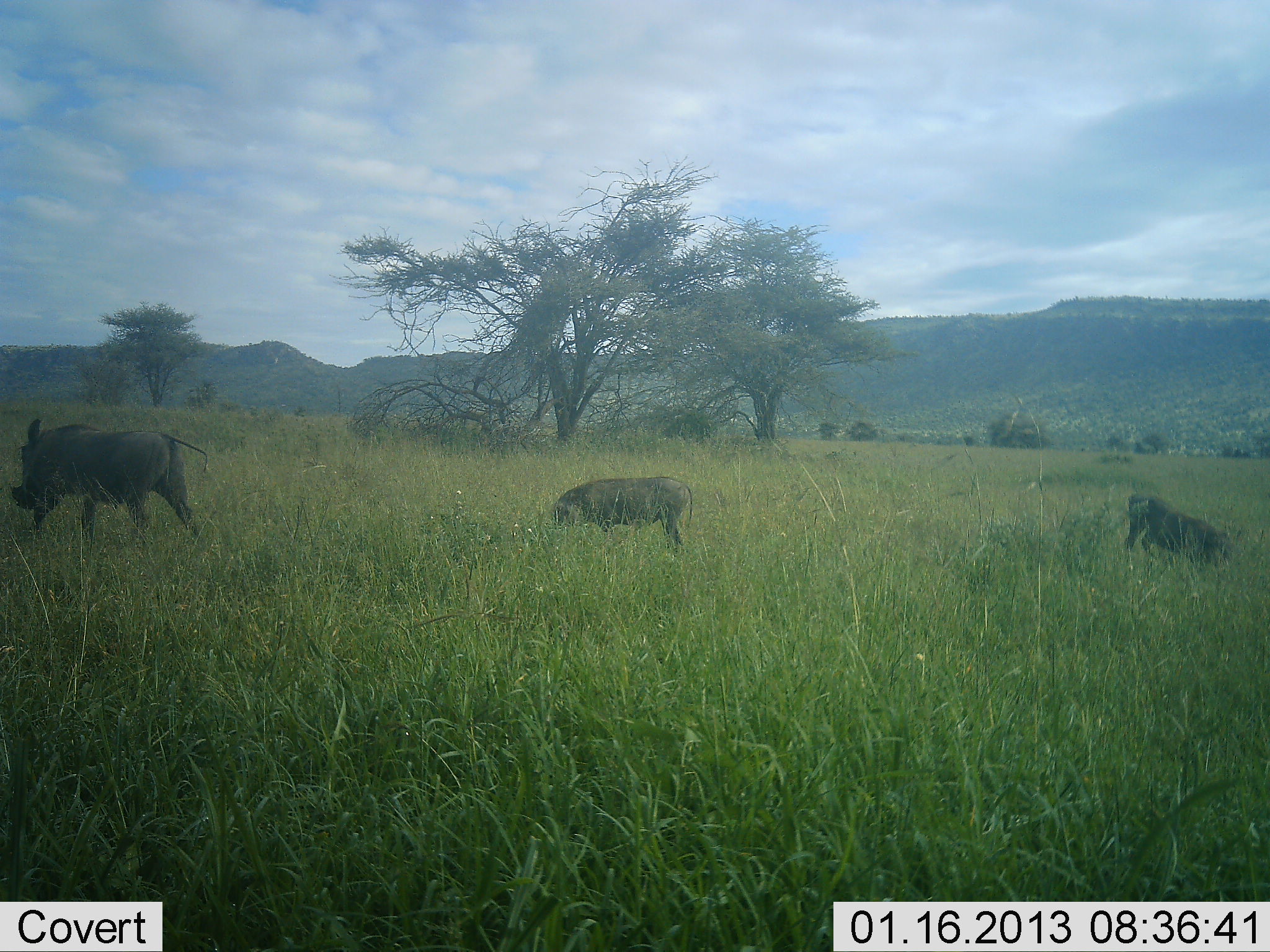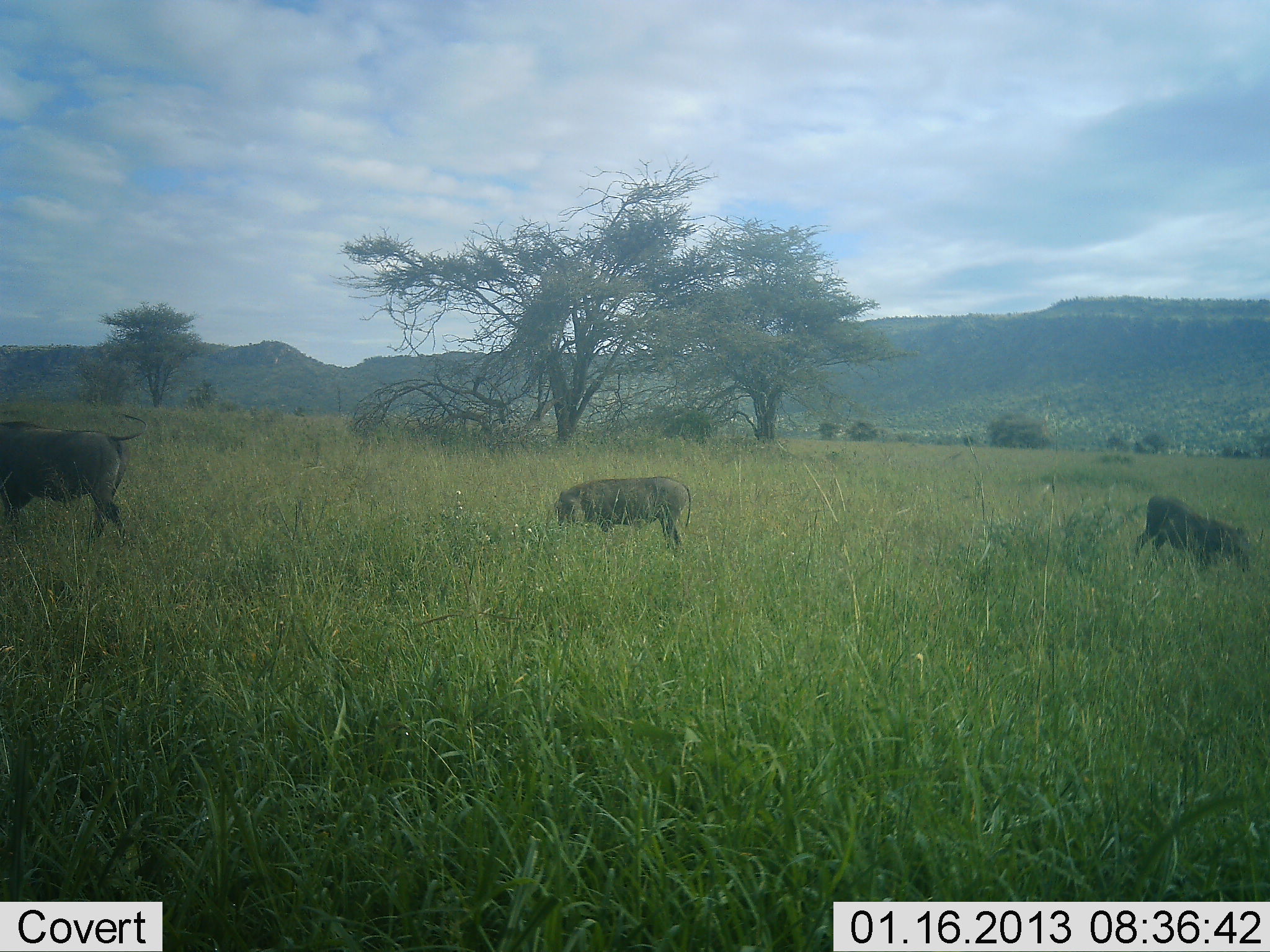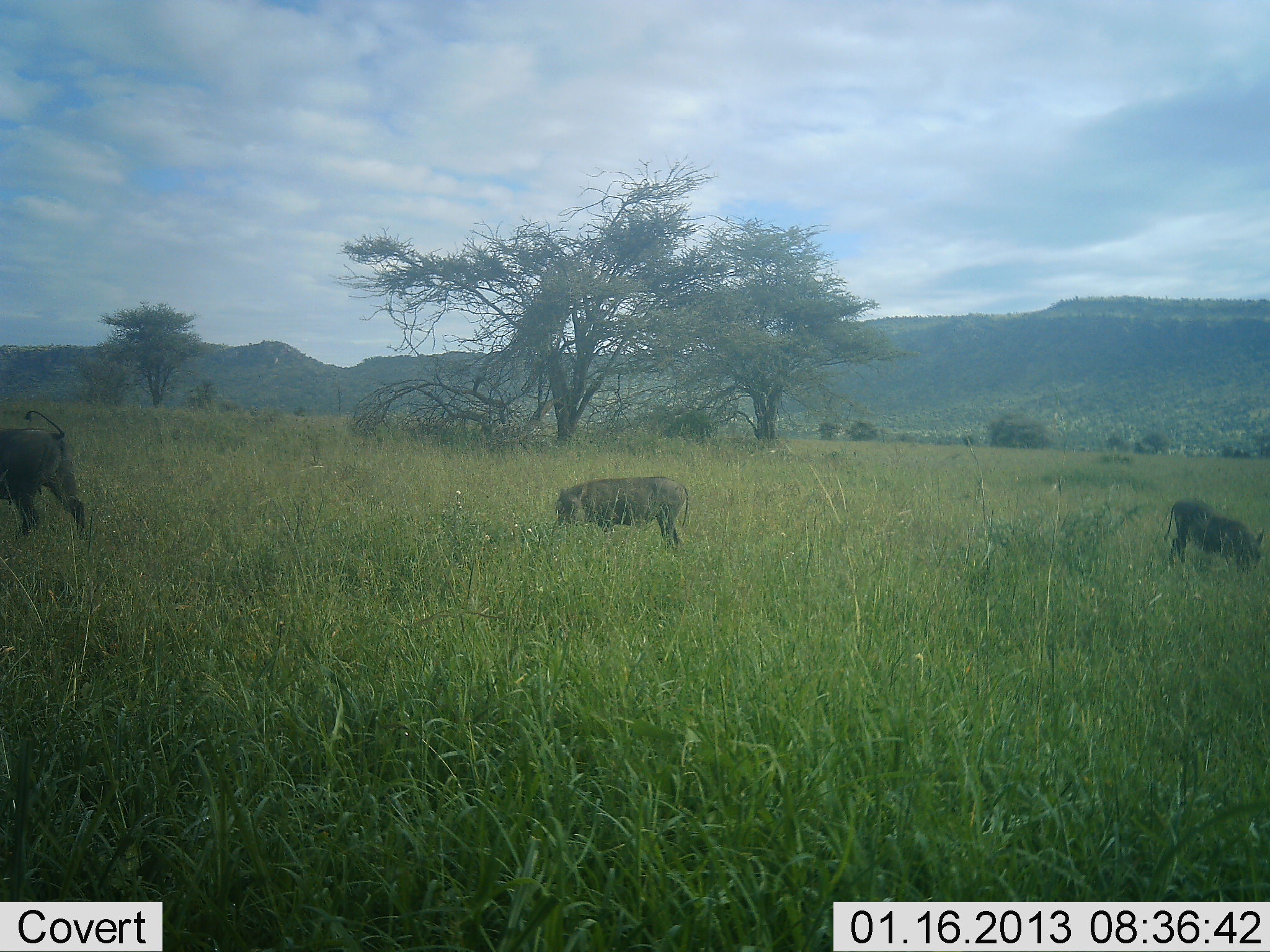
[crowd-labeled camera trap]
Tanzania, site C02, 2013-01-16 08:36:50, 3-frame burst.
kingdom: Animalia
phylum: Chordata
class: Mammalia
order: Artiodactyla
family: Suidae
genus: Phacochoerus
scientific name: Phacochoerus africanus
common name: warthog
Warthog (Phacochoerus africanus), count 3. Behavior (volunteer vote fractions): standing 25%, resting 0%, moving 53%, interacting 0%. Young present (vote fraction): 28%. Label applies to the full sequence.